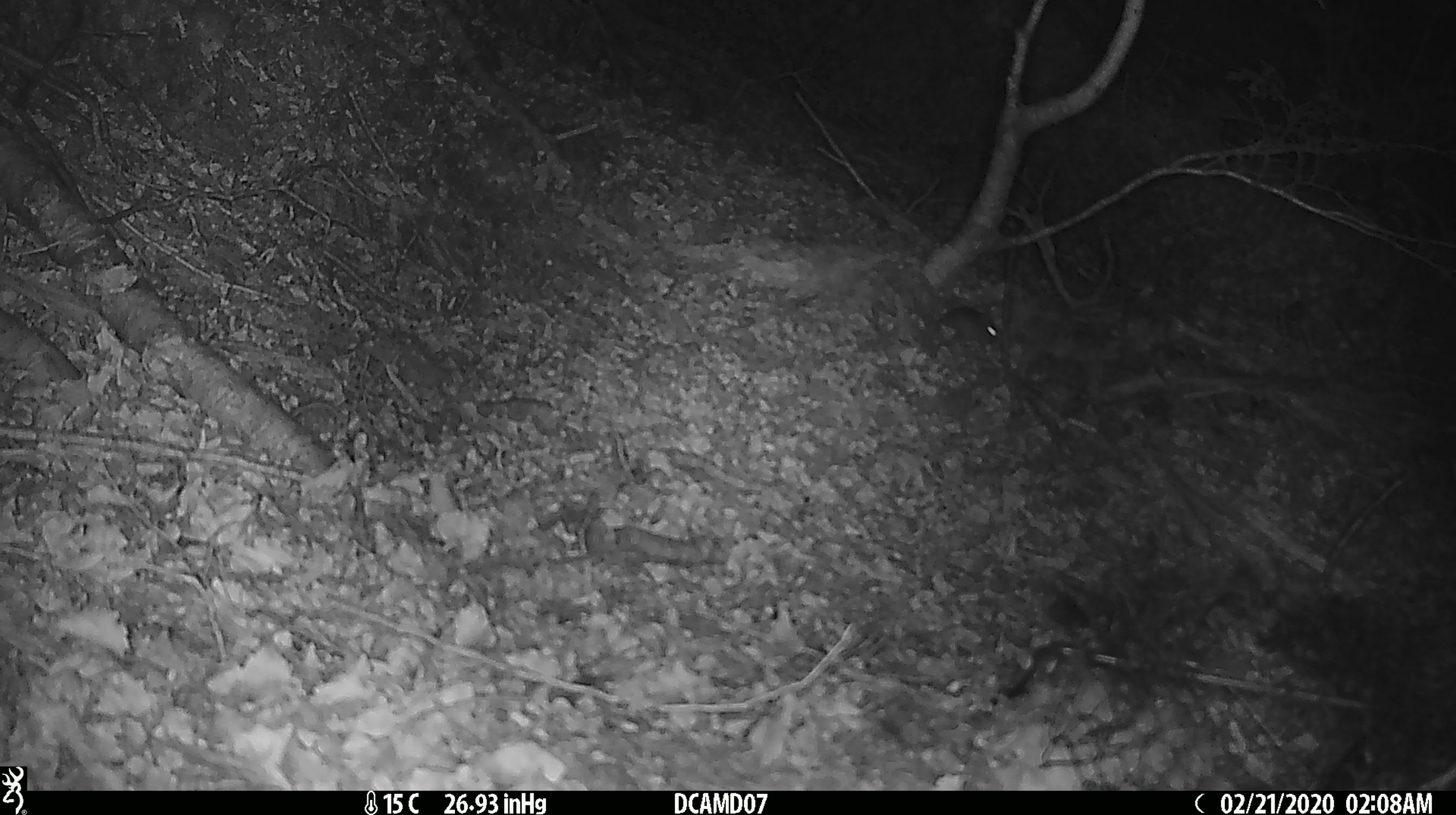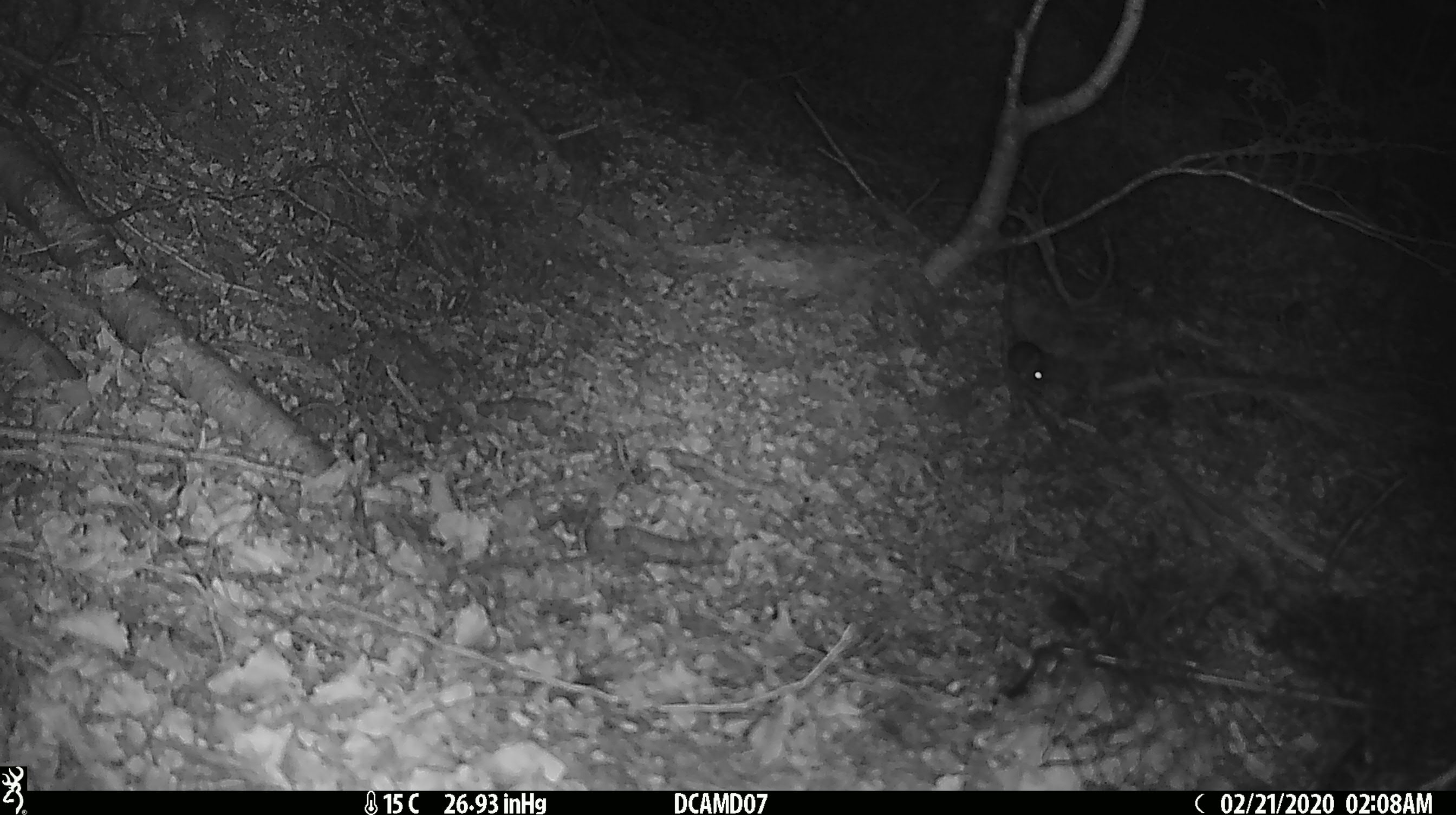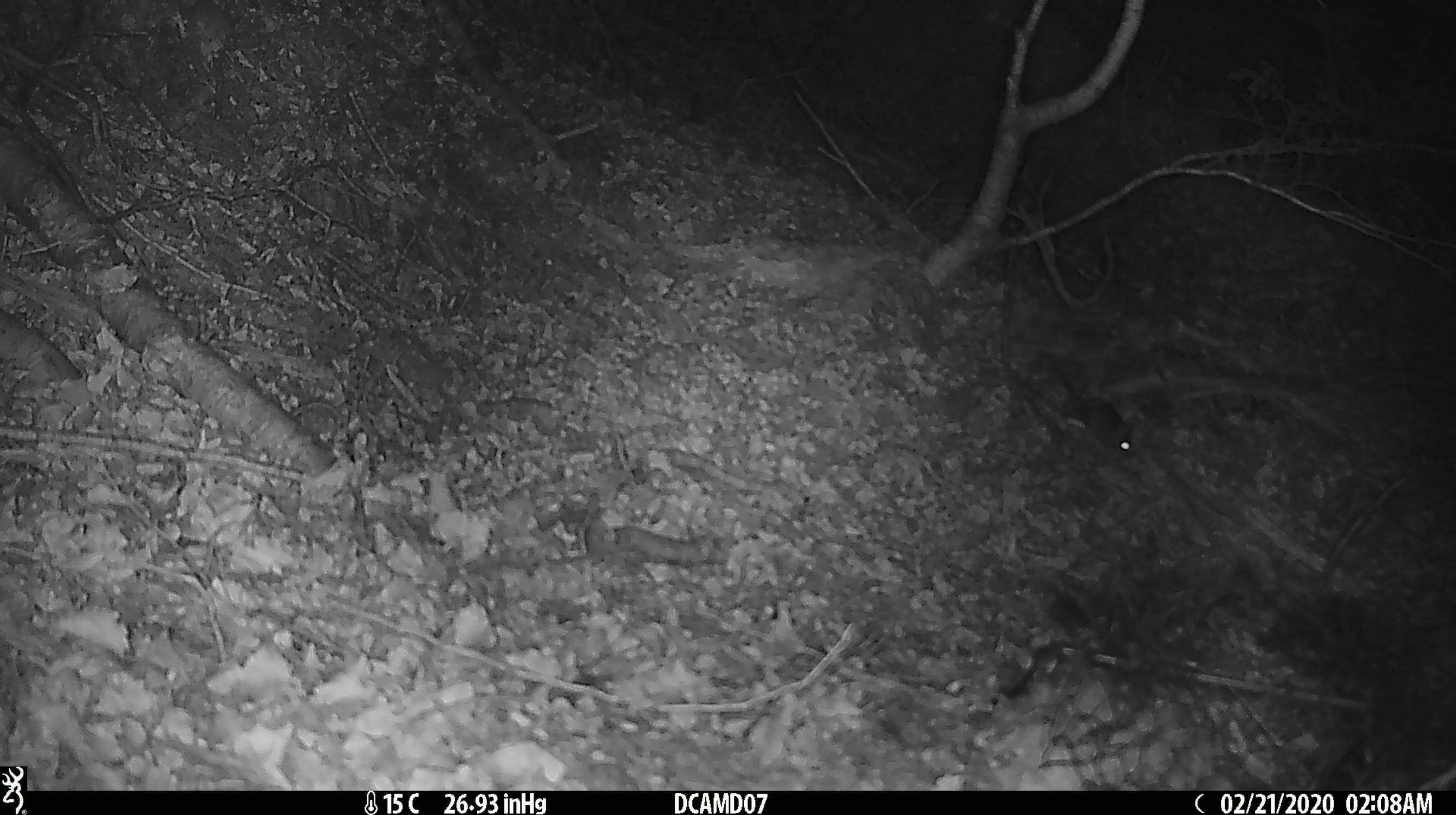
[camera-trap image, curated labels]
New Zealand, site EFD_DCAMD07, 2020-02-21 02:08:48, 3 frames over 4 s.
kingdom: Animalia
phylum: Chordata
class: Mammalia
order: Rodentia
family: Muridae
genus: Mus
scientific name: Mus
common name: mouse